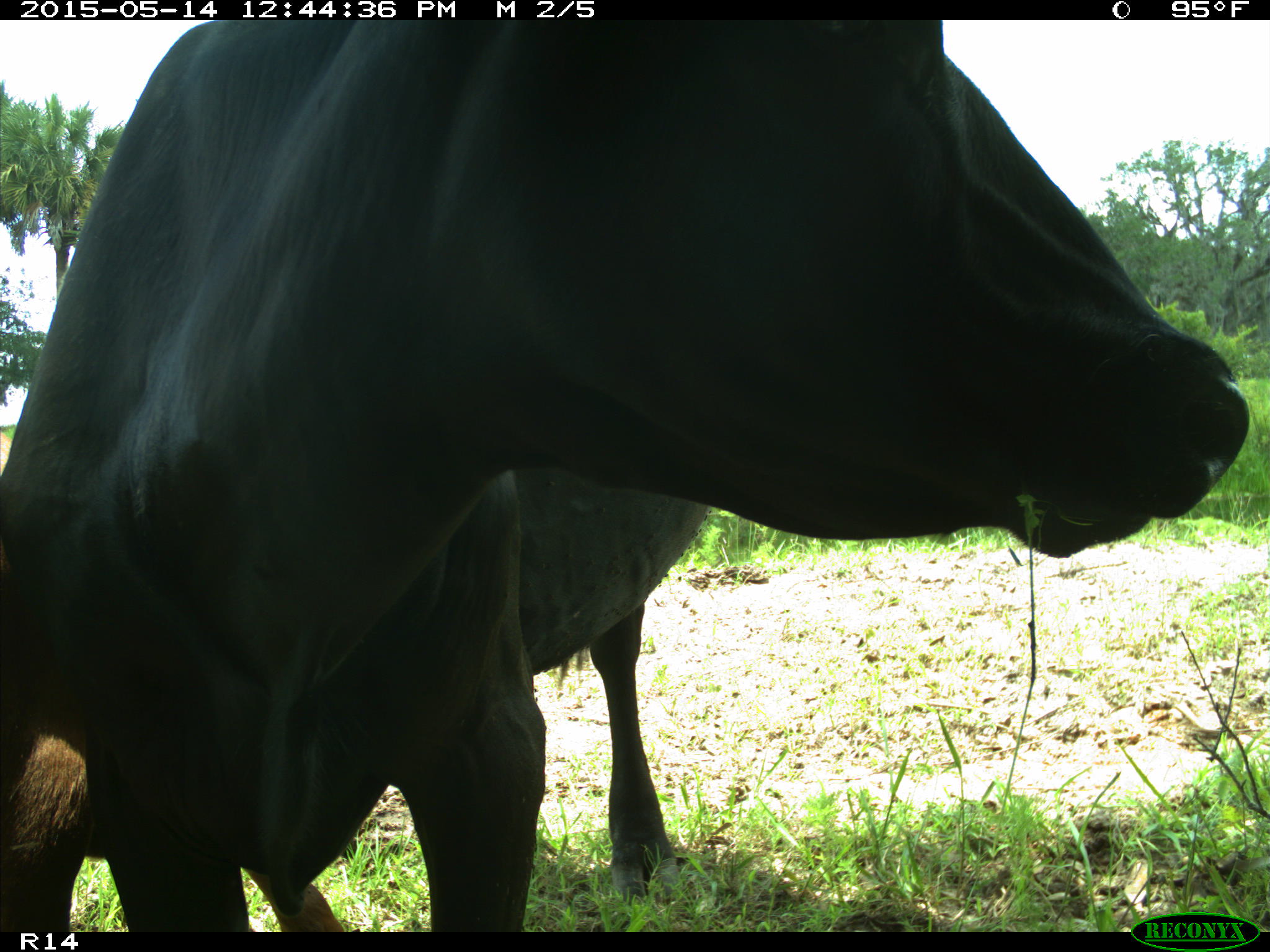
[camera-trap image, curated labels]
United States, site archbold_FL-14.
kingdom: Animalia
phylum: Chordata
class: Mammalia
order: Artiodactyla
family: Bovidae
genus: Bos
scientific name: Bos taurus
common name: domestic cow